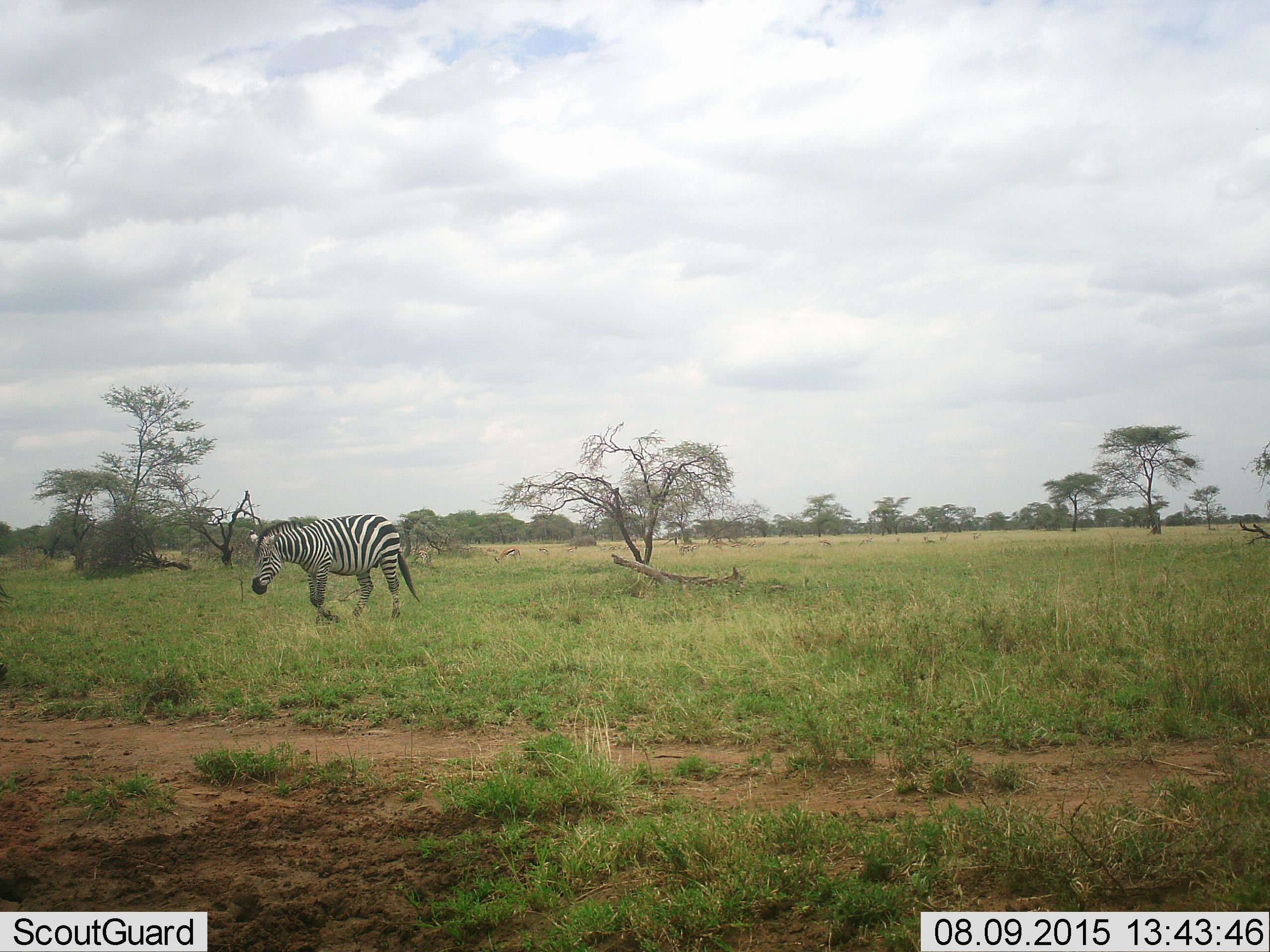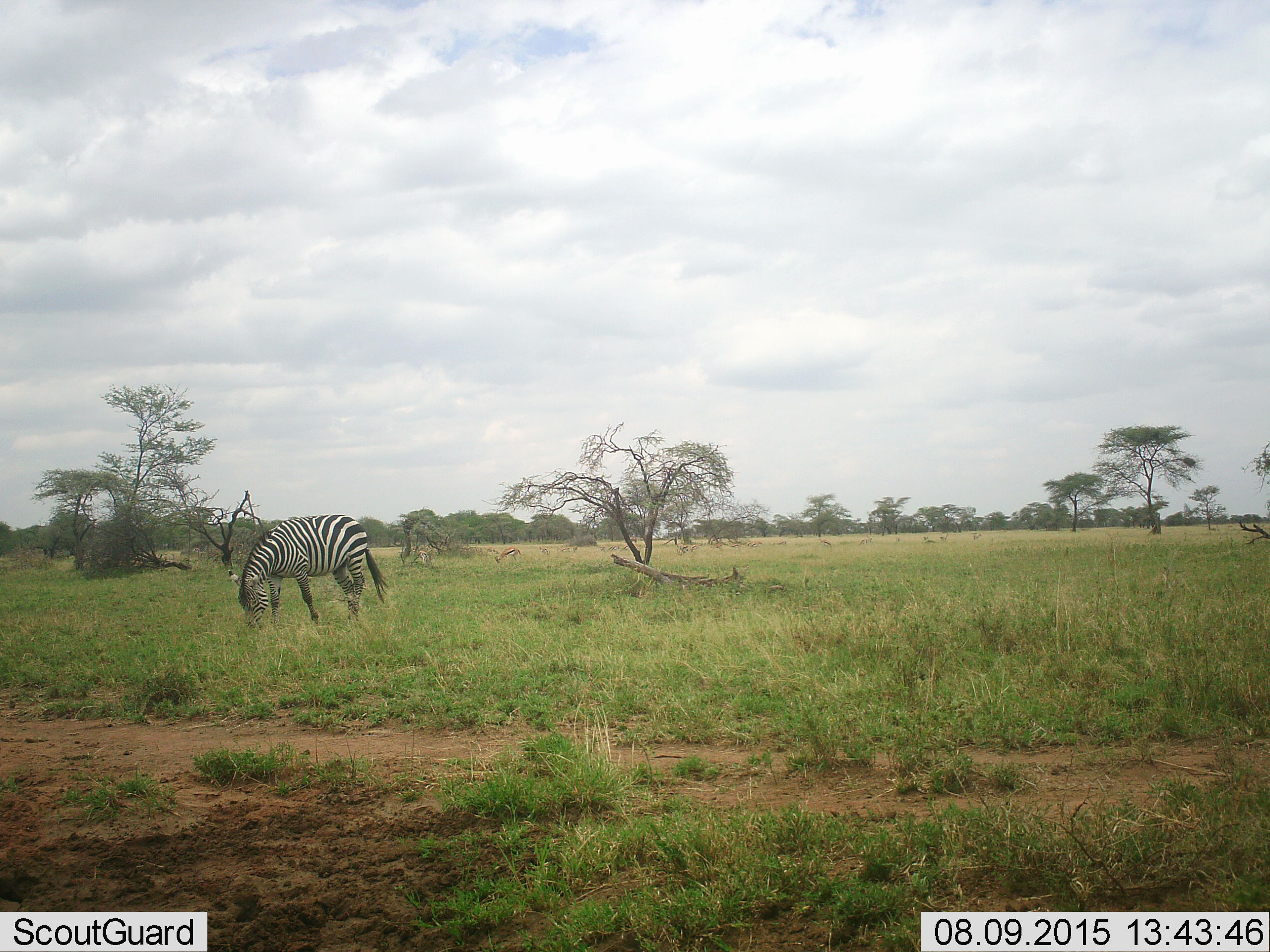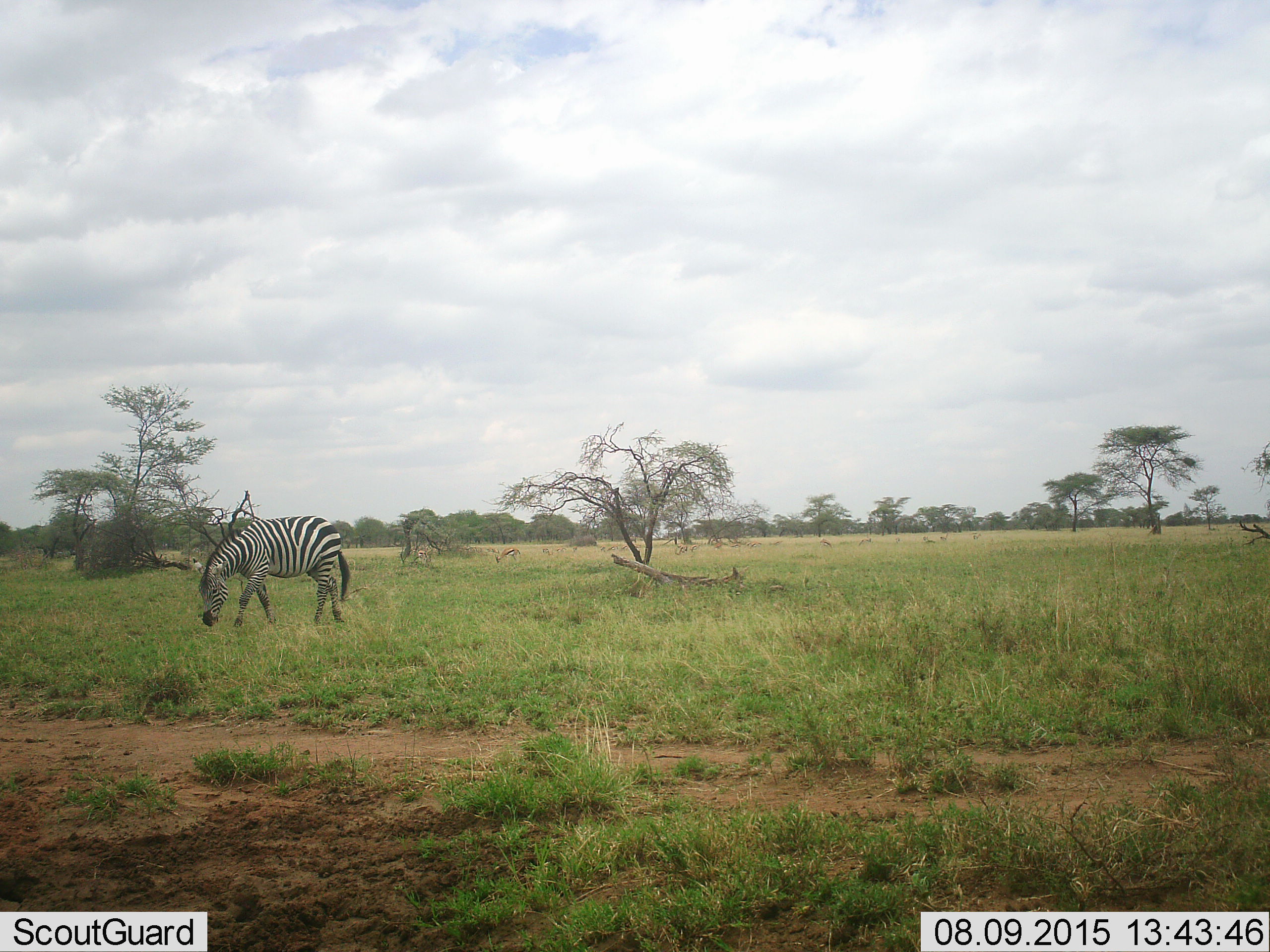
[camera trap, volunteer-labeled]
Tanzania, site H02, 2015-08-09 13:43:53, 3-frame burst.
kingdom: Animalia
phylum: Chordata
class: Mammalia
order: Artiodactyla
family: Bovidae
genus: Eudorcas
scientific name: Eudorcas thomsonii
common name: thomson's gazelle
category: gazellethomsons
Gazellethomsons (thomson's gazelle) (Eudorcas thomsonii), count 11-50. Behavior (volunteer vote fractions): standing 50%, resting 0%, moving 33%, interacting 0%. Young present (vote fraction): 0%. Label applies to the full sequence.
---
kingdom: Animalia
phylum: Chordata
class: Mammalia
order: Perissodactyla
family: Equidae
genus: Equus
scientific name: Equus quagga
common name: plains zebra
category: zebra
Zebra (plains zebra) (Equus quagga), count 1. Behavior (volunteer vote fractions): standing 20%, resting 0%, moving 50%, interacting 0%. Young present (vote fraction): 0%. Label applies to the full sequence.